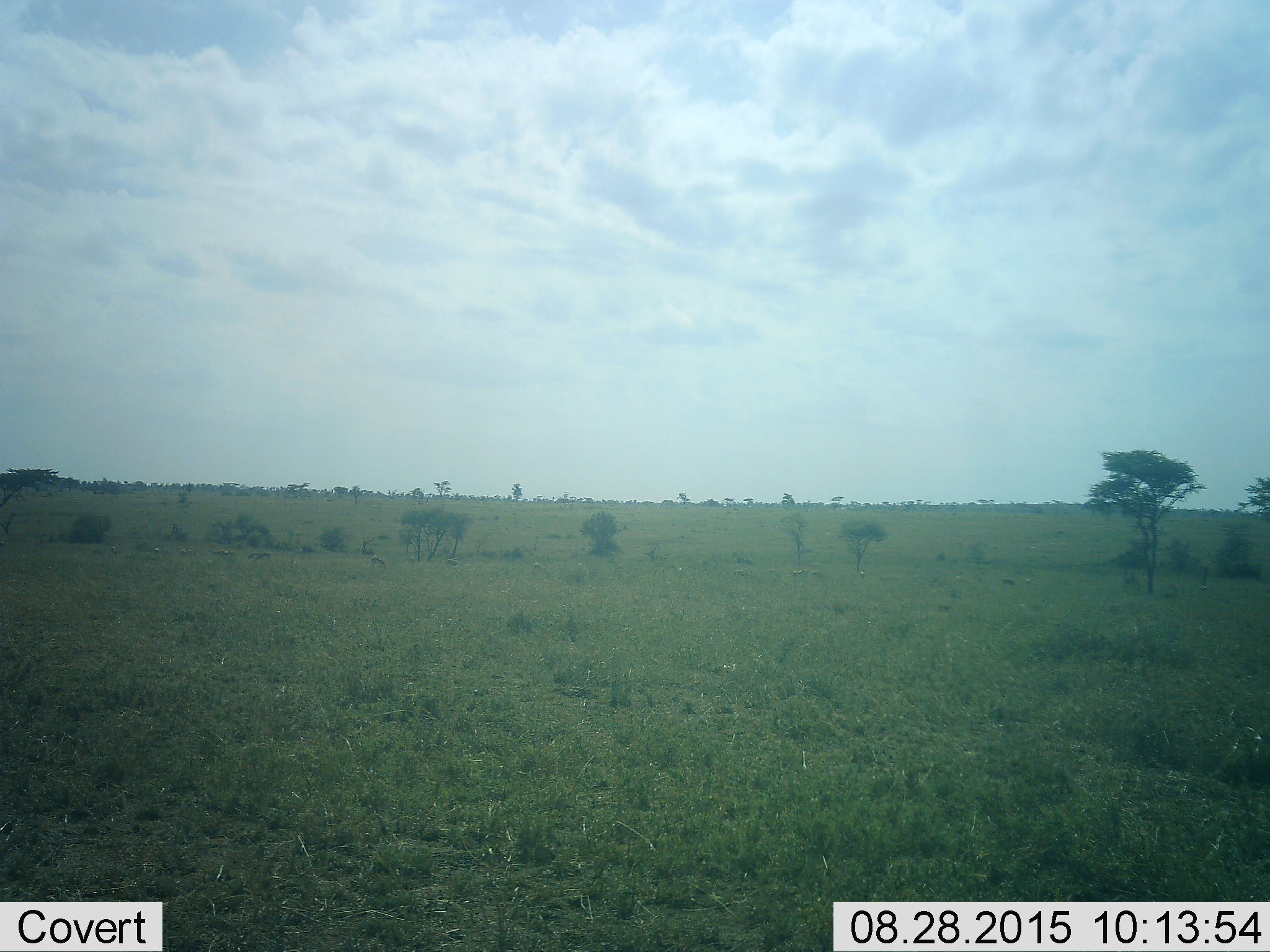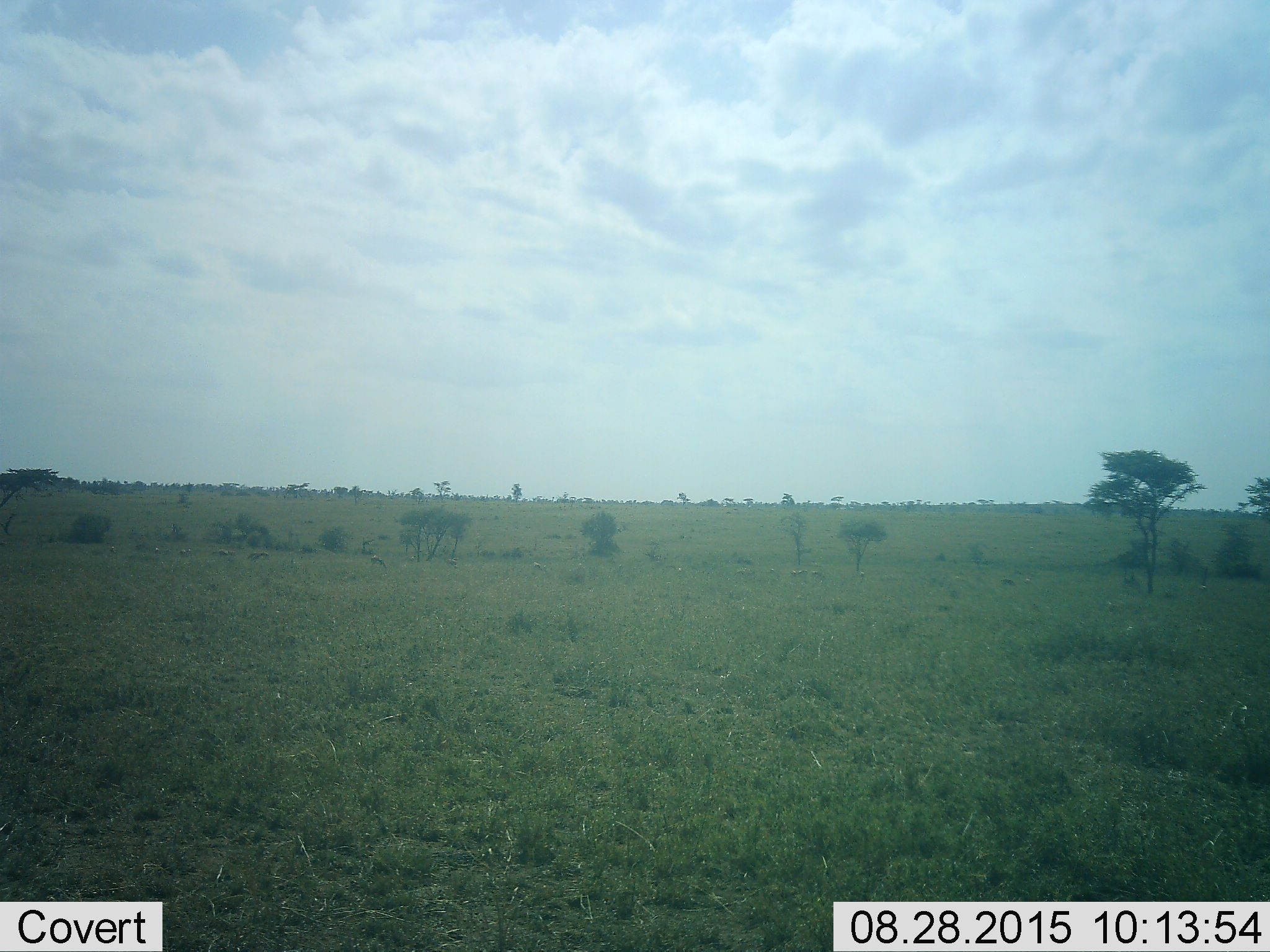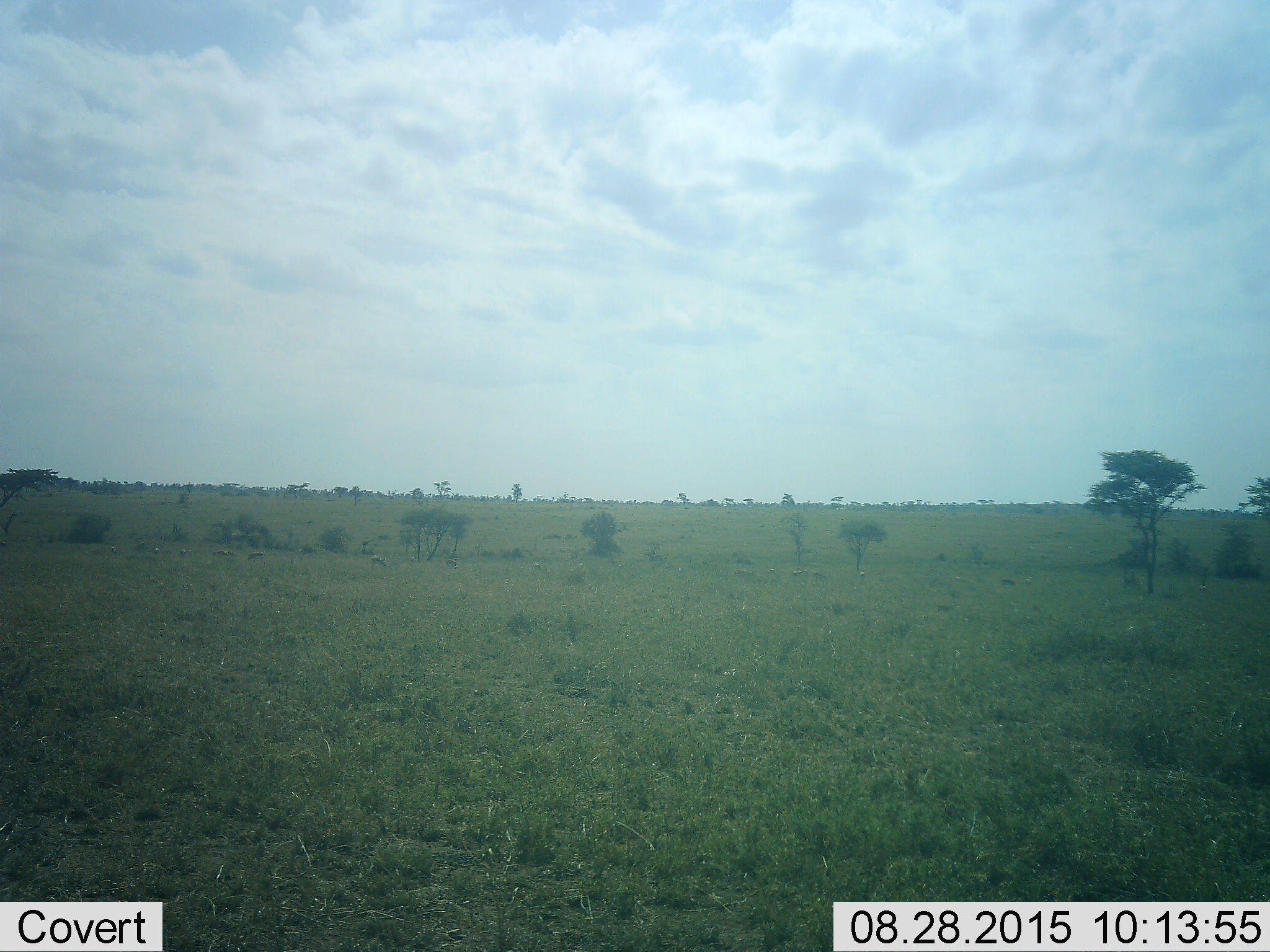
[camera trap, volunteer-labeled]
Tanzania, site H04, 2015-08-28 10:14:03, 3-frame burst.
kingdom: Animalia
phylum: Chordata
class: Mammalia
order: Artiodactyla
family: Bovidae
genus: Eudorcas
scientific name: Eudorcas thomsonii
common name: thomson's gazelle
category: gazellethomsons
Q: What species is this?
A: Gazellethomsons (thomson's gazelle) (Eudorcas thomsonii).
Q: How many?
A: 11-50.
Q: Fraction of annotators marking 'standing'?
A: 60%.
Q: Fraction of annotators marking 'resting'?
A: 0%.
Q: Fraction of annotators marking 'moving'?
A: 40%.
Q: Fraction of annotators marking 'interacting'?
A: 0%.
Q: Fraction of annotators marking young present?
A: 0%.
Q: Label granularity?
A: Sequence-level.